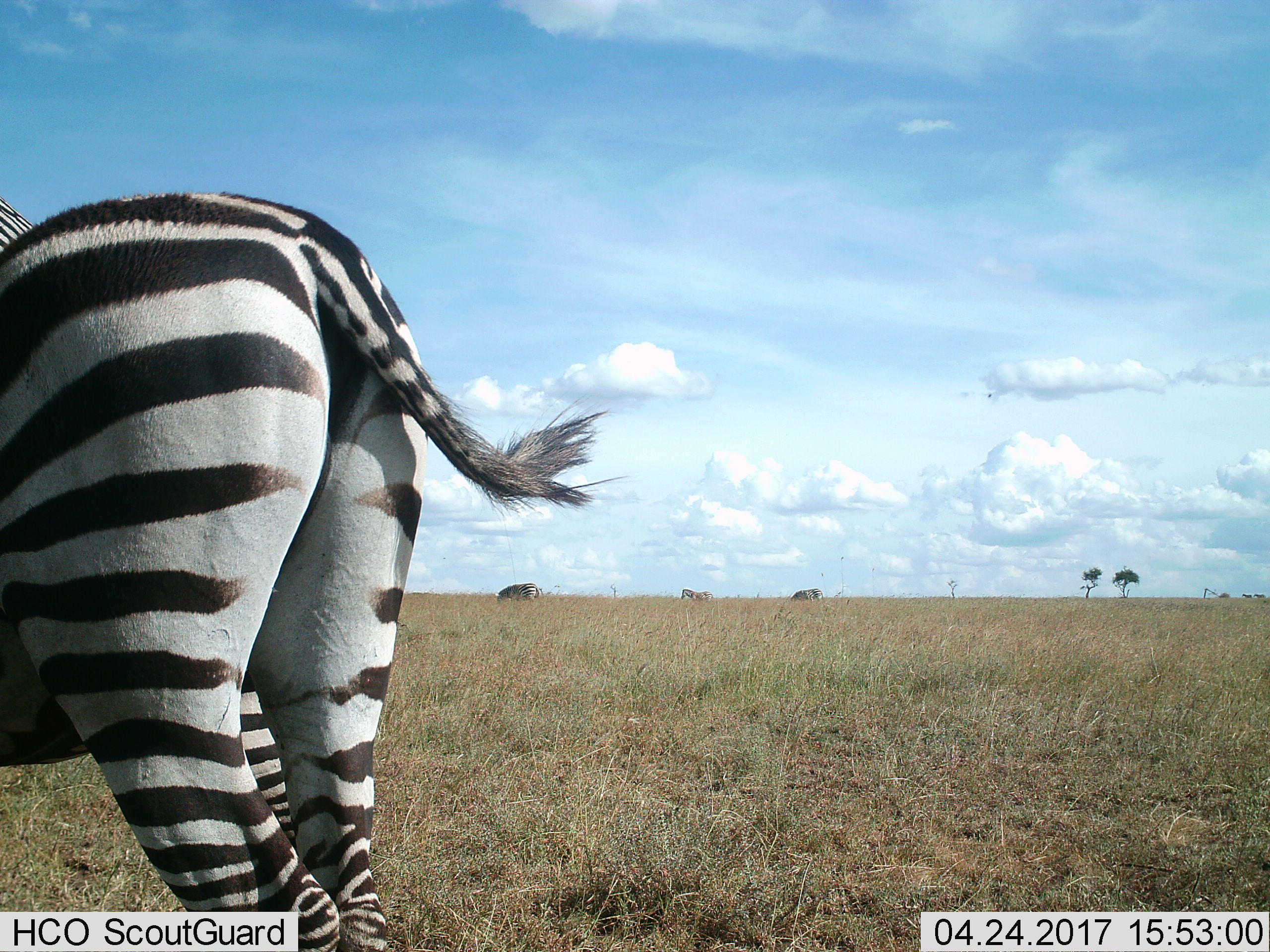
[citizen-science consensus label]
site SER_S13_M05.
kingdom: Animalia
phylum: Chordata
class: Mammalia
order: Perissodactyla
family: Equidae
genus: Equus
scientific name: Equus quagga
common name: plains zebra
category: zebraplains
Zebraplains (plains zebra) (Equus quagga), count 5. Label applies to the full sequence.